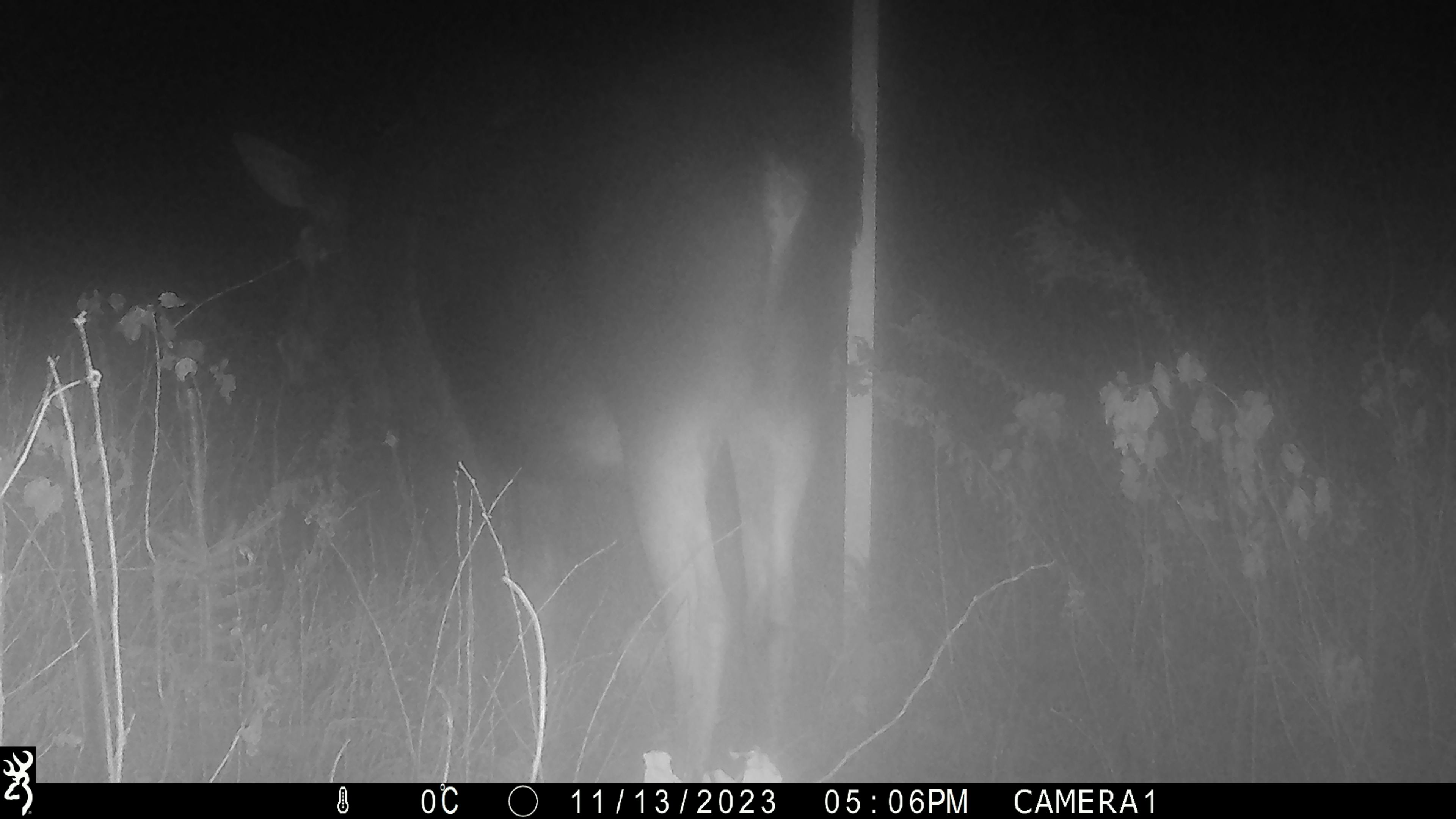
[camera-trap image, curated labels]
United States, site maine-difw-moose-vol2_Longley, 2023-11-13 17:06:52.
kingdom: Animalia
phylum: Chordata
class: Mammalia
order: Artiodactyla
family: Cervidae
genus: Alces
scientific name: Alces alces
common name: moose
Moose (Alces alces).